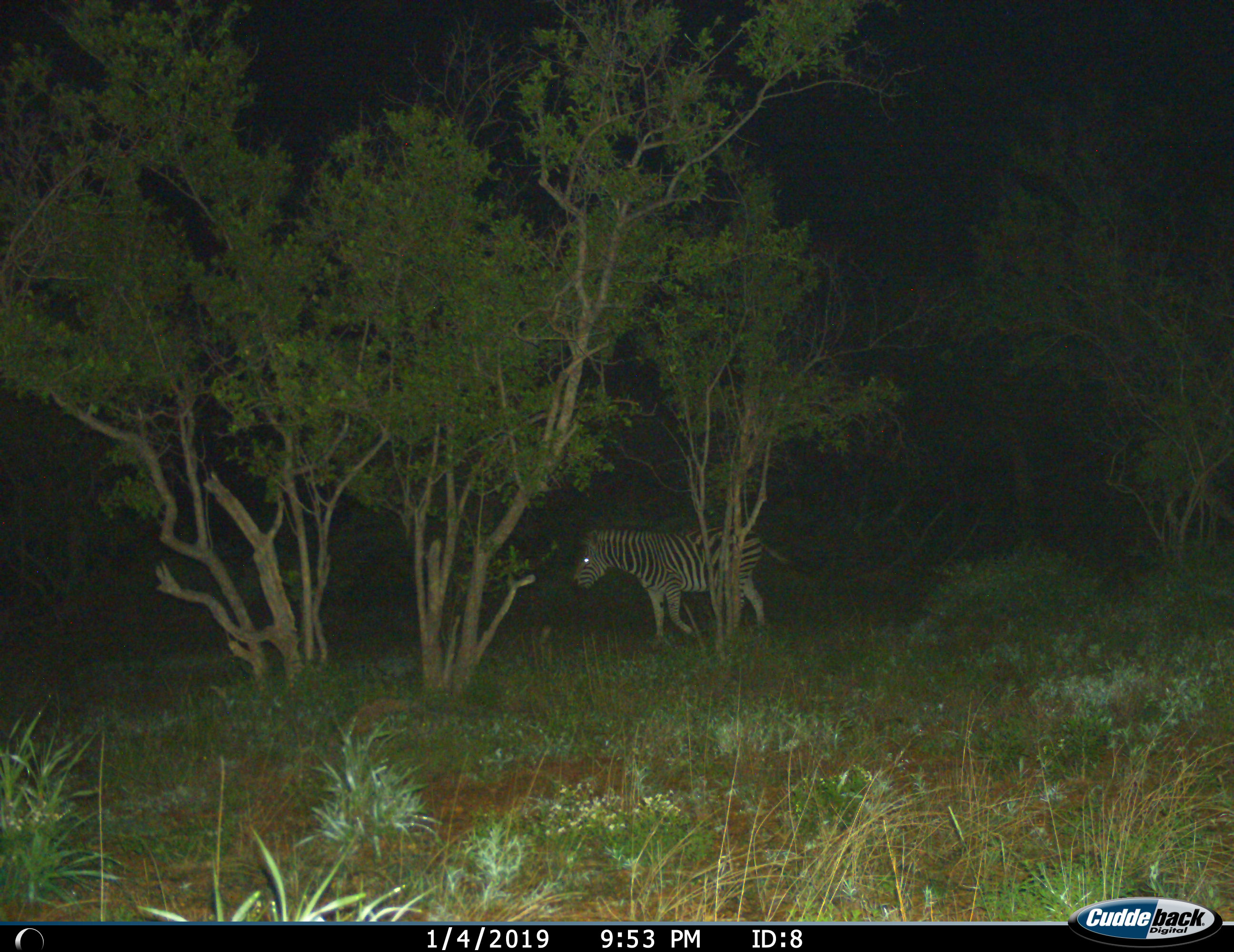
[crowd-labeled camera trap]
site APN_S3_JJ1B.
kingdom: Animalia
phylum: Chordata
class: Mammalia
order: Perissodactyla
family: Equidae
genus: Equus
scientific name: Equus quagga burchellii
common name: burchell's zebra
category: zebraburchells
Zebraburchells (burchell's zebra) (Equus quagga burchellii), count 1. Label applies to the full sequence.